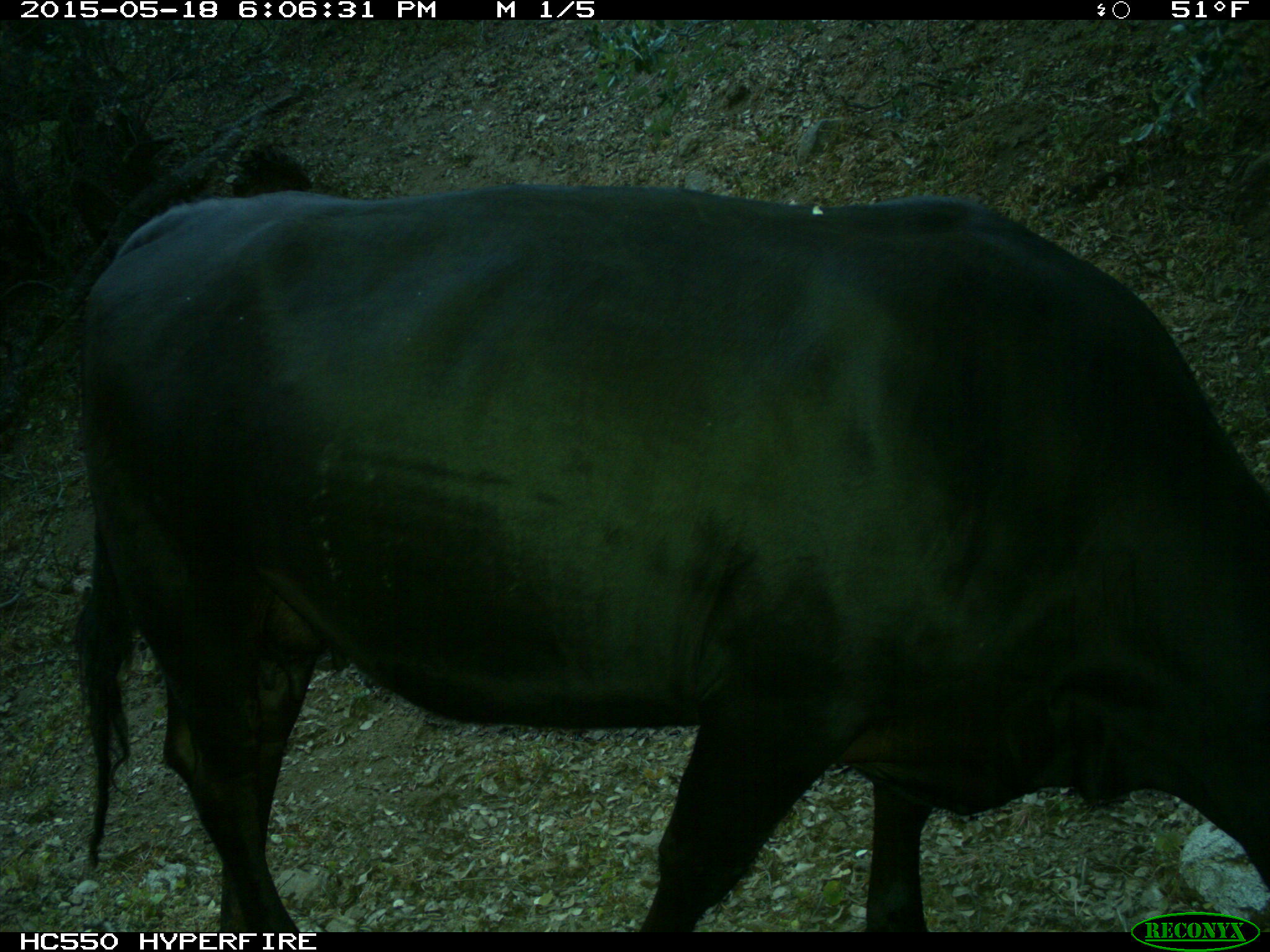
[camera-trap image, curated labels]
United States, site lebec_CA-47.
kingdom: Animalia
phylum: Chordata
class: Mammalia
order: Artiodactyla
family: Bovidae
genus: Bos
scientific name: Bos taurus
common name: domestic cow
Bos taurus (domestic cow).